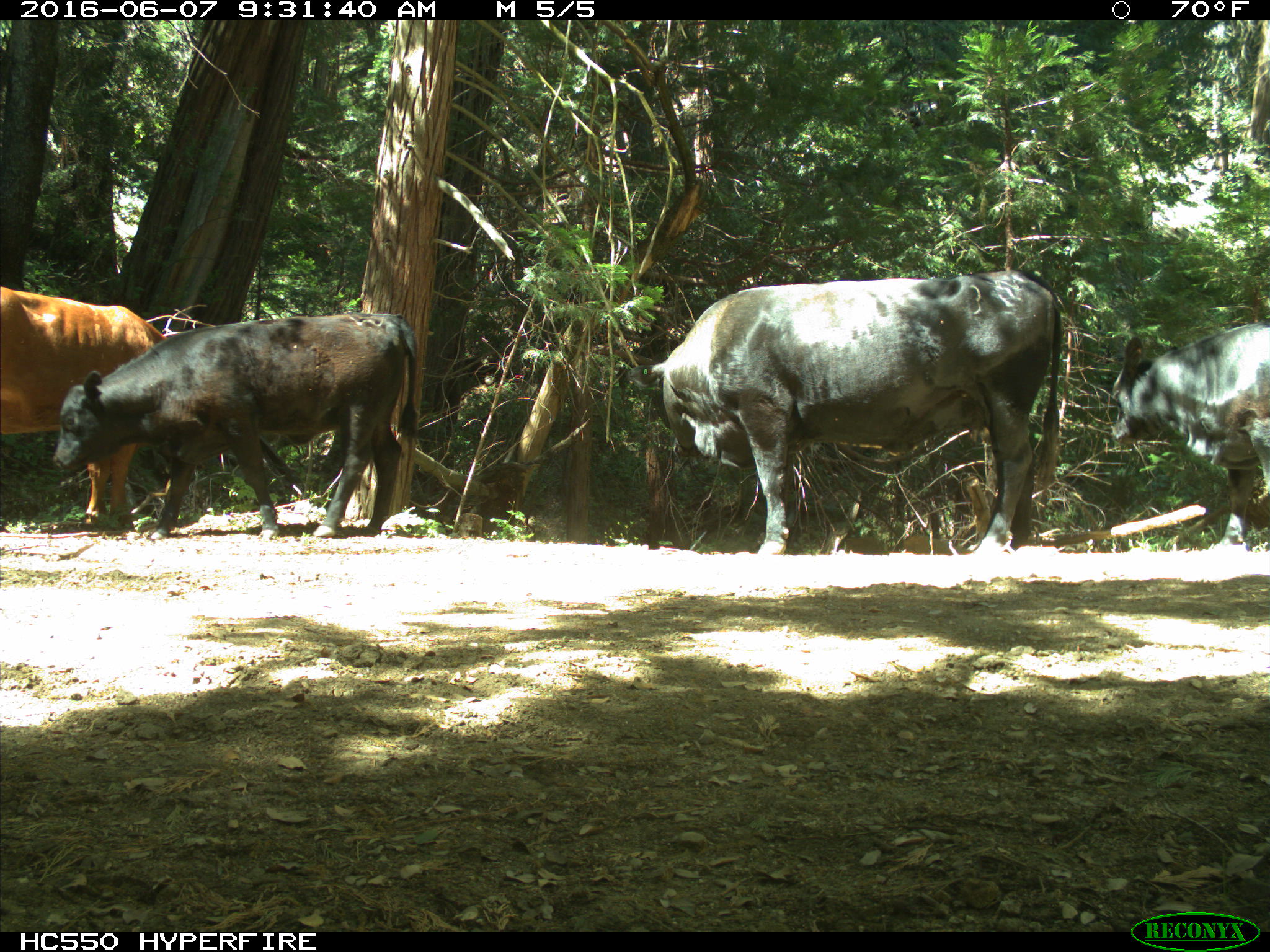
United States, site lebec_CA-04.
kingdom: Animalia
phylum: Chordata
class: Mammalia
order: Artiodactyla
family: Bovidae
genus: Bos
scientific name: Bos taurus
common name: domestic cow